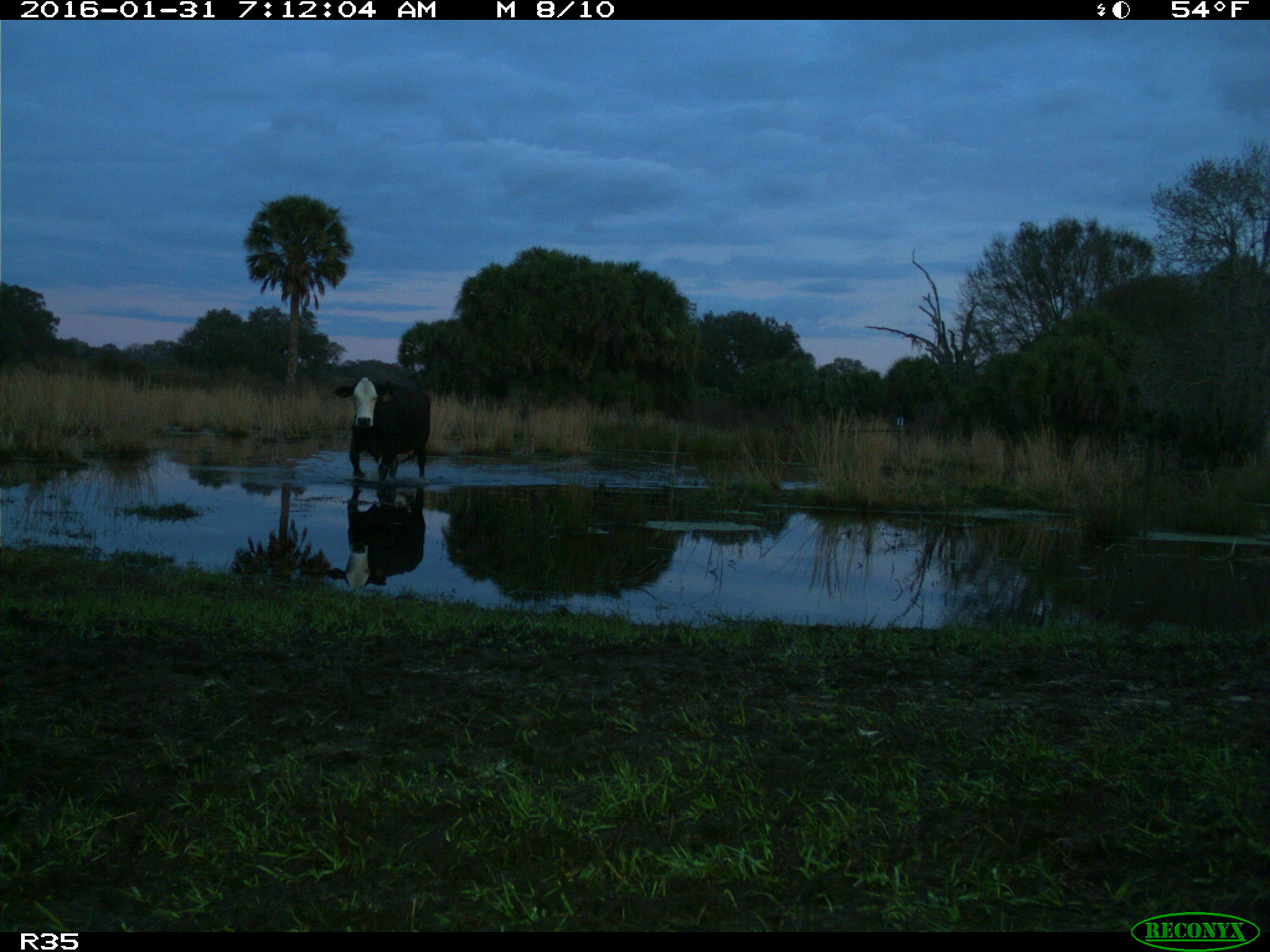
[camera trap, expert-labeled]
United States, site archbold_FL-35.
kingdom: Animalia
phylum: Chordata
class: Mammalia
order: Artiodactyla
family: Bovidae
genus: Bos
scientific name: Bos taurus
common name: domestic cow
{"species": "Bos taurus (domestic cow)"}